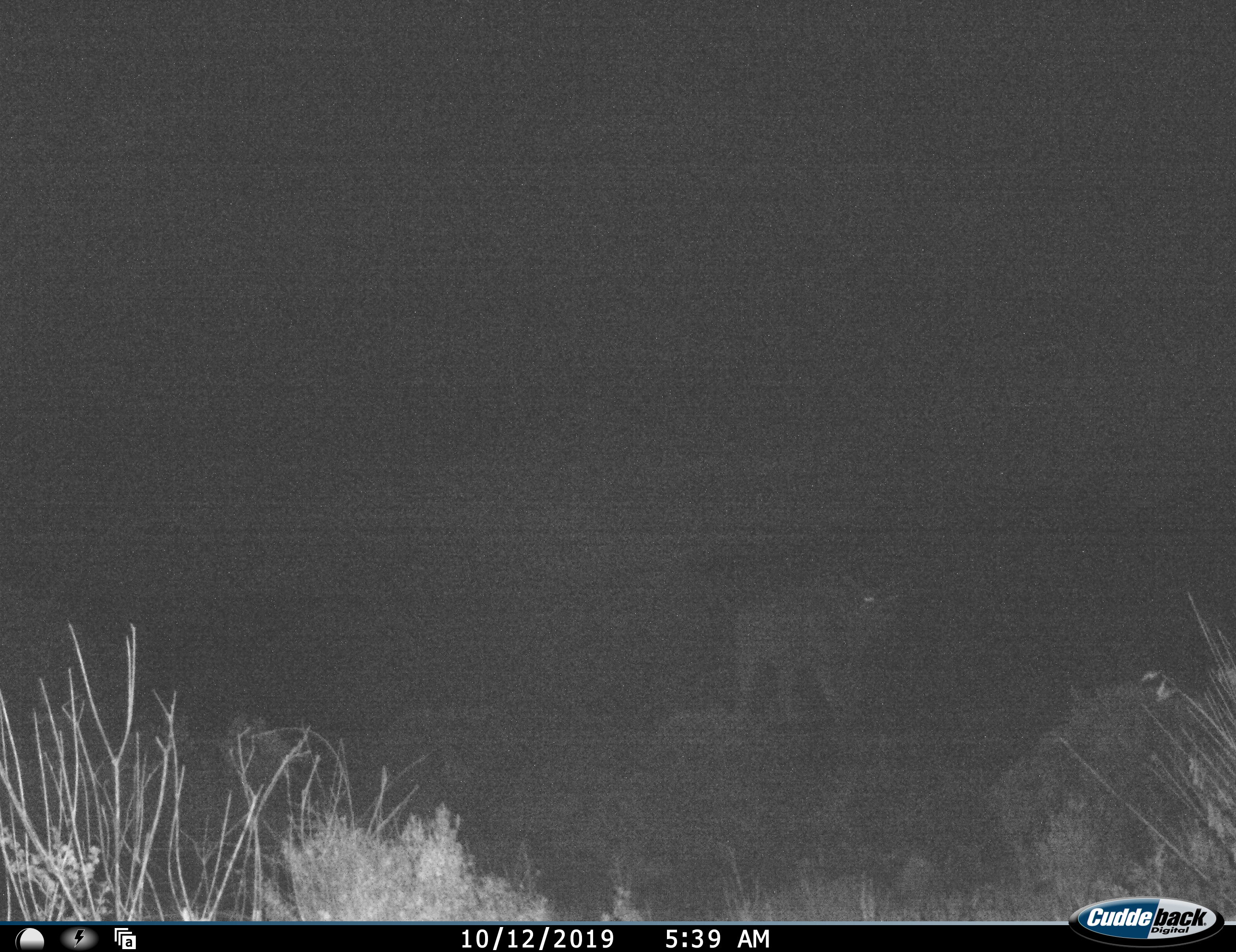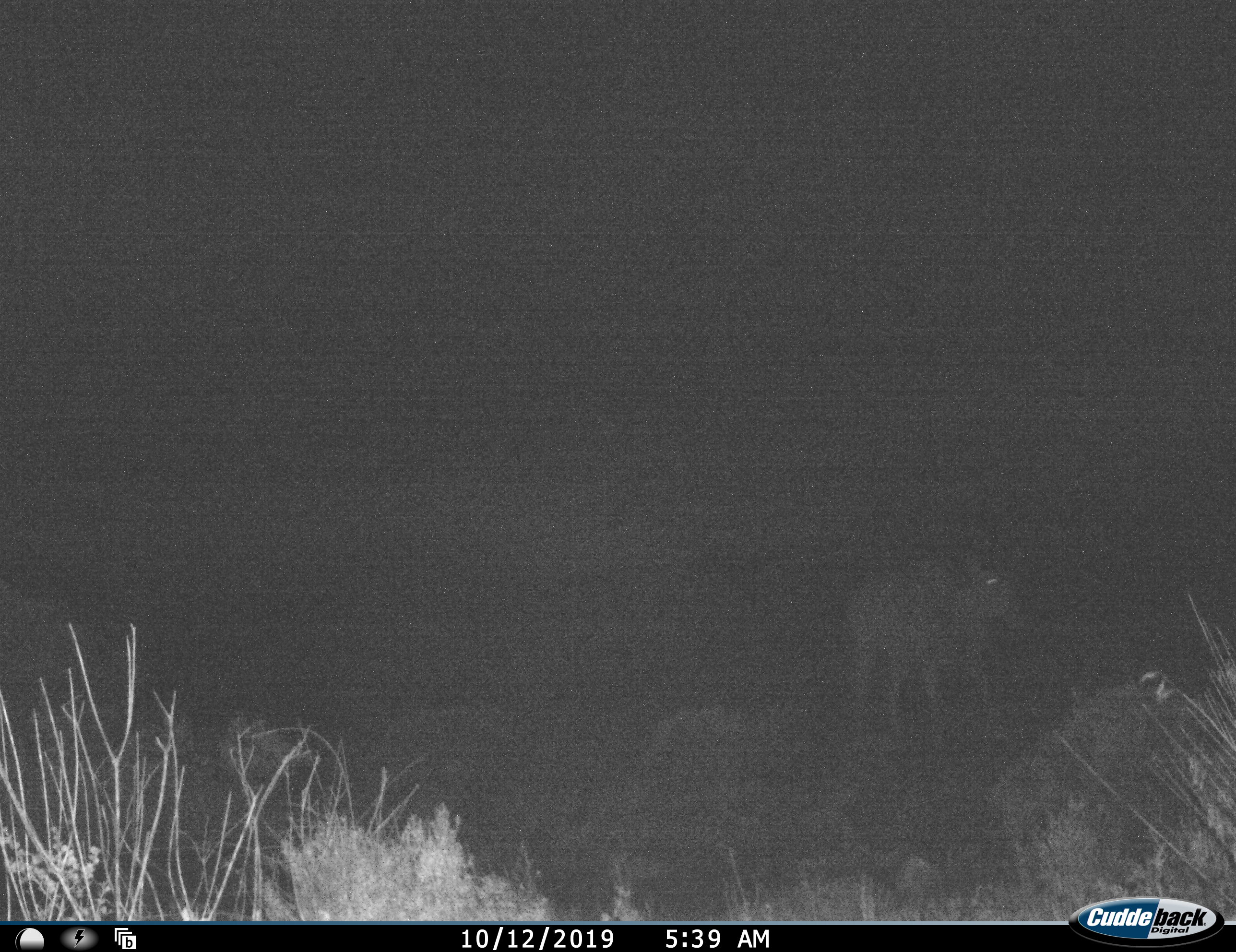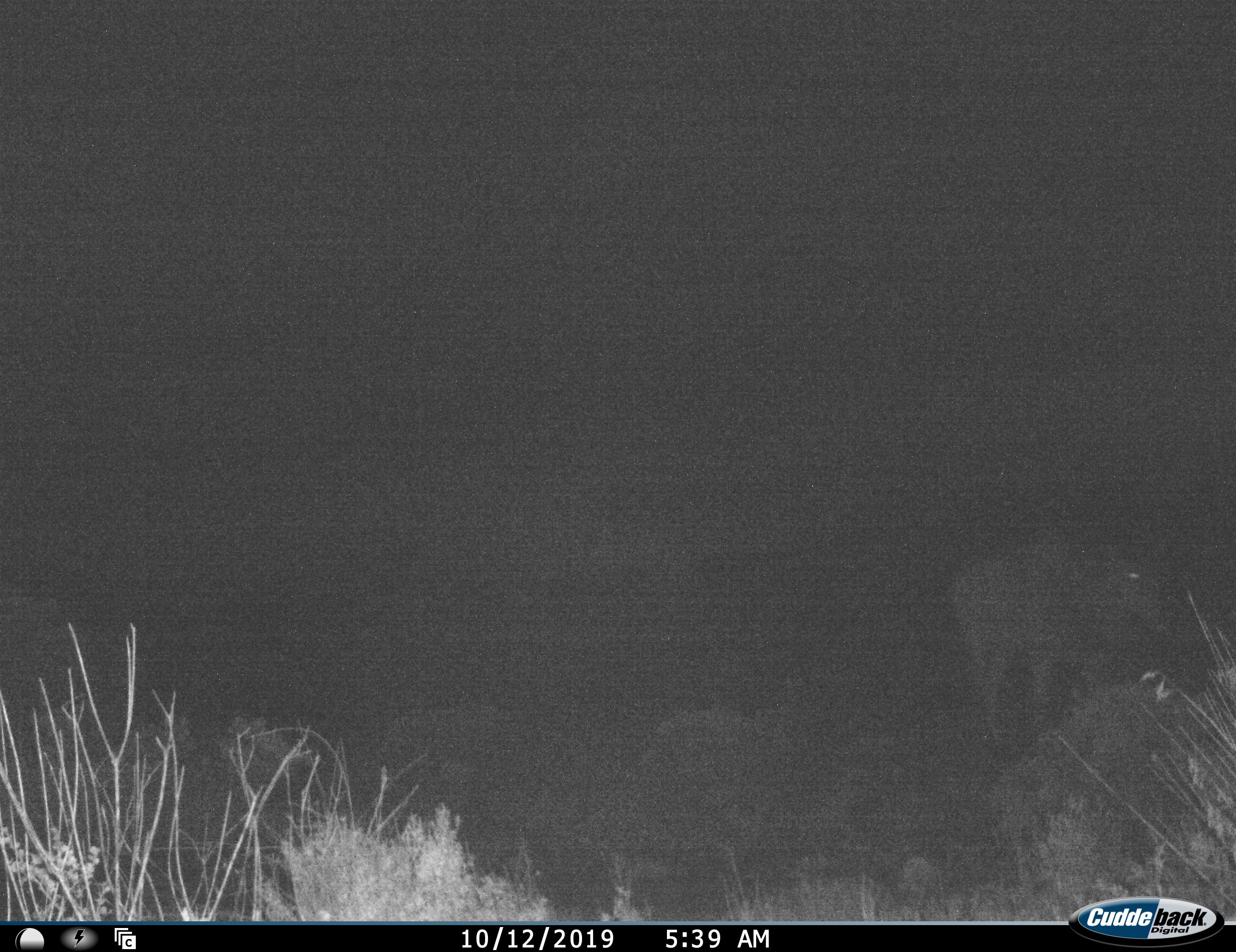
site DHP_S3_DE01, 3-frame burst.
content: unidentified animal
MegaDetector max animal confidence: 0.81